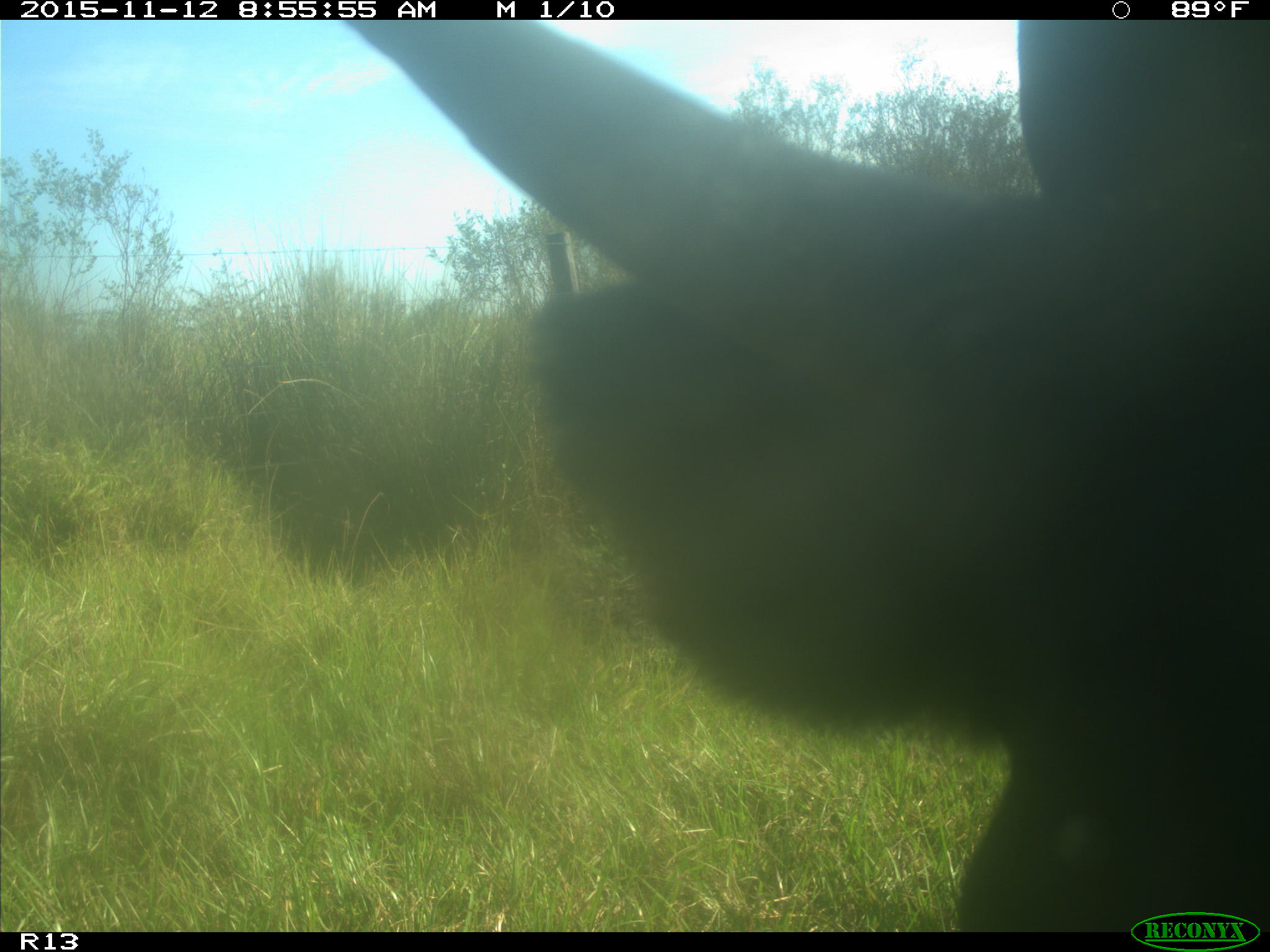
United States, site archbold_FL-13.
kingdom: Animalia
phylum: Chordata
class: Mammalia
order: Artiodactyla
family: Bovidae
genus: Bos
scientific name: Bos taurus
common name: domestic cow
Bos taurus (domestic cow).